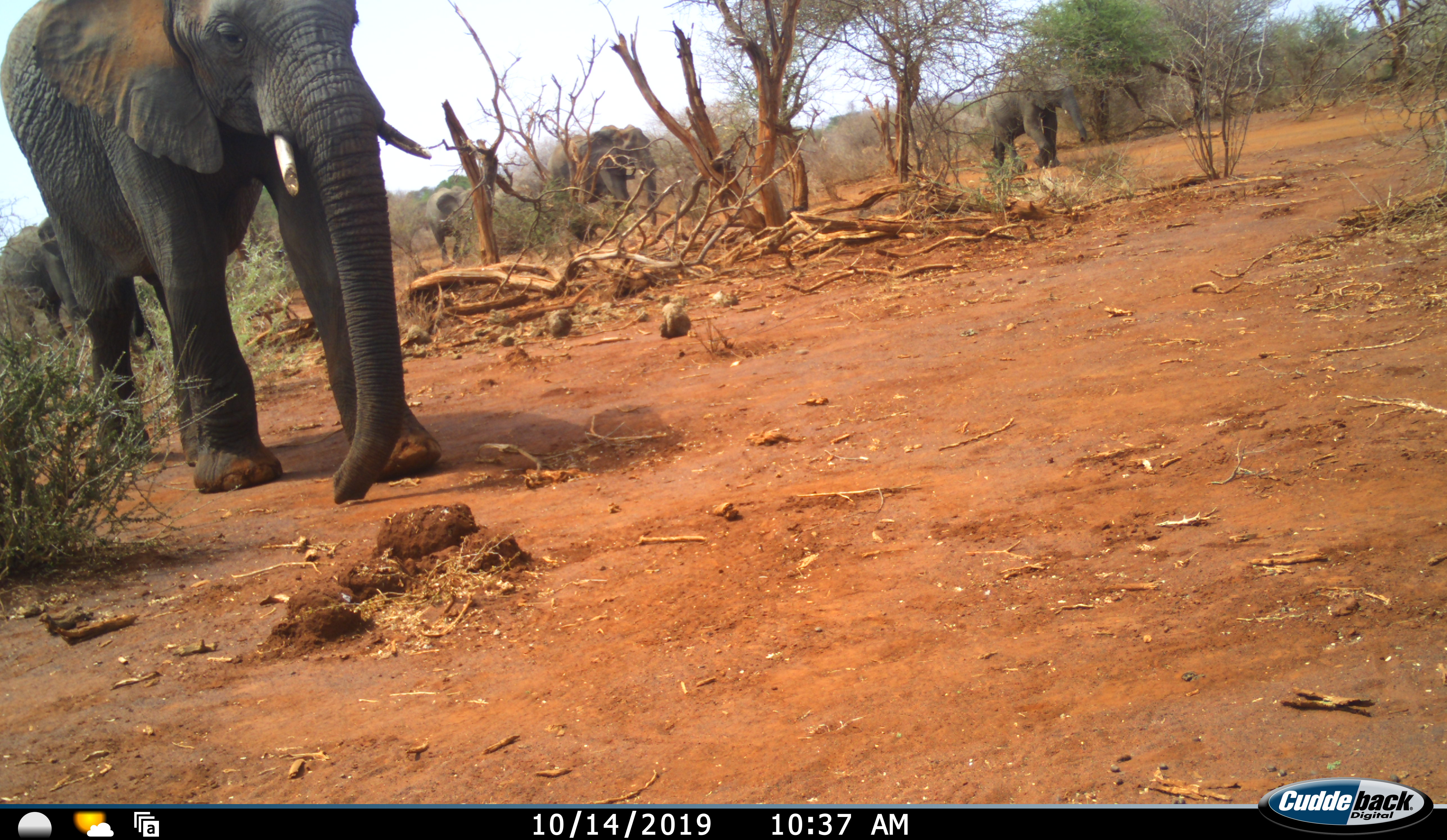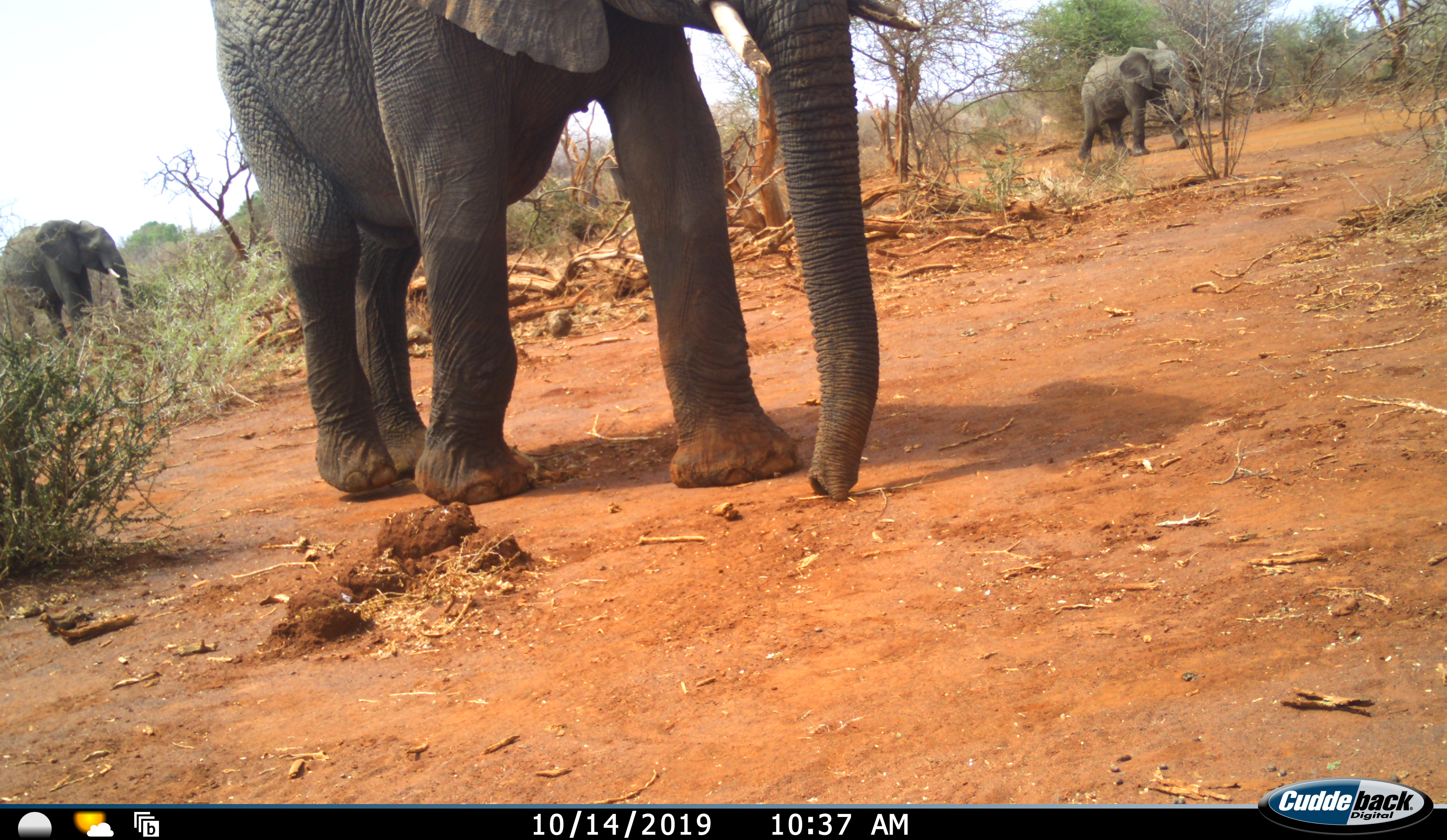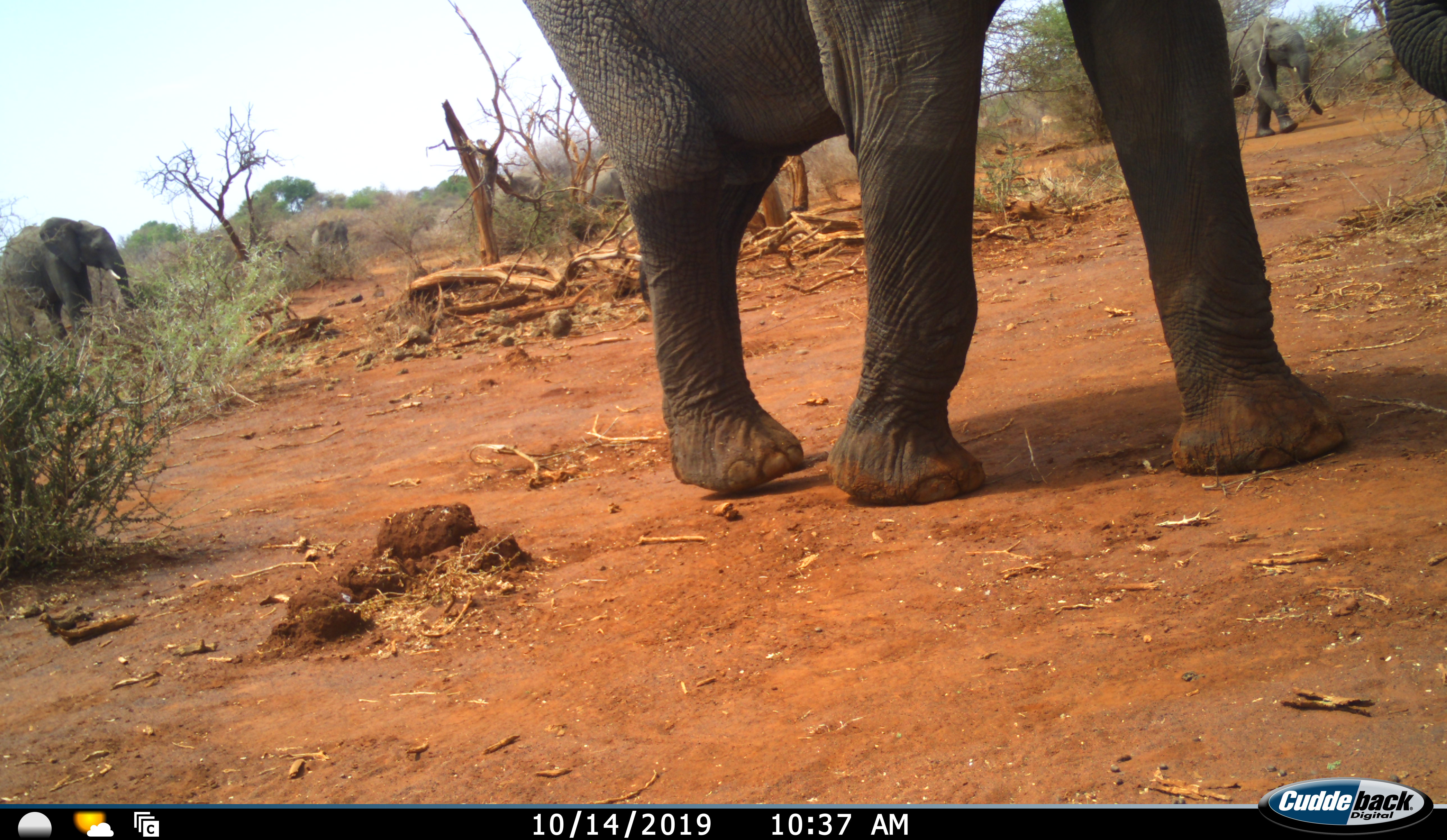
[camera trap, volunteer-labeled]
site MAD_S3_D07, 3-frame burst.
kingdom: Animalia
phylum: Chordata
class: Mammalia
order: Proboscidea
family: Elephantidae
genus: Loxodonta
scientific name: Loxodonta africana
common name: african bush elephant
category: elephant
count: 5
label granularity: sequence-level